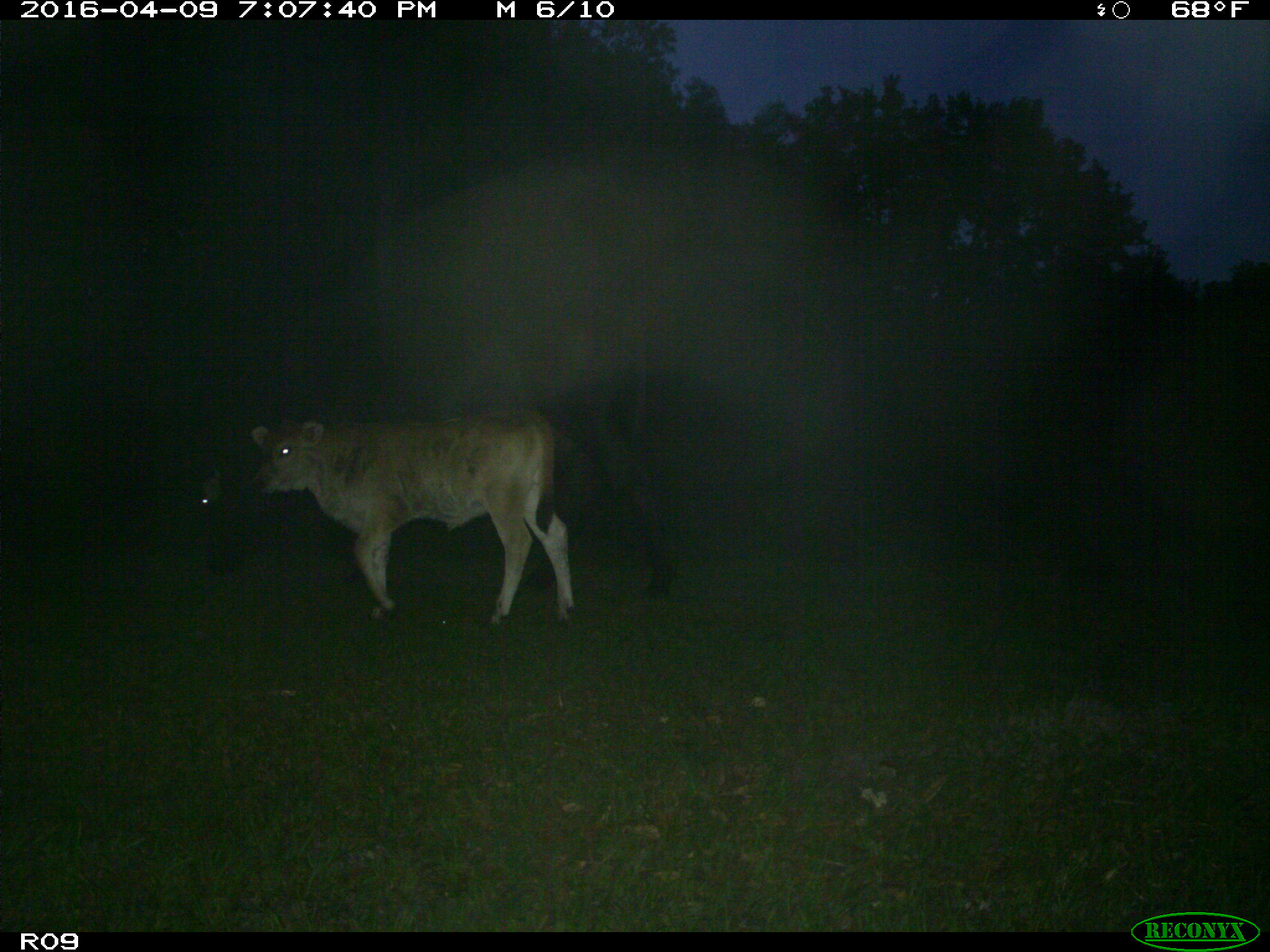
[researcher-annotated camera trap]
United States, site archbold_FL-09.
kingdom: Animalia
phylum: Chordata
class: Mammalia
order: Artiodactyla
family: Bovidae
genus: Bos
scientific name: Bos taurus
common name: domestic cow